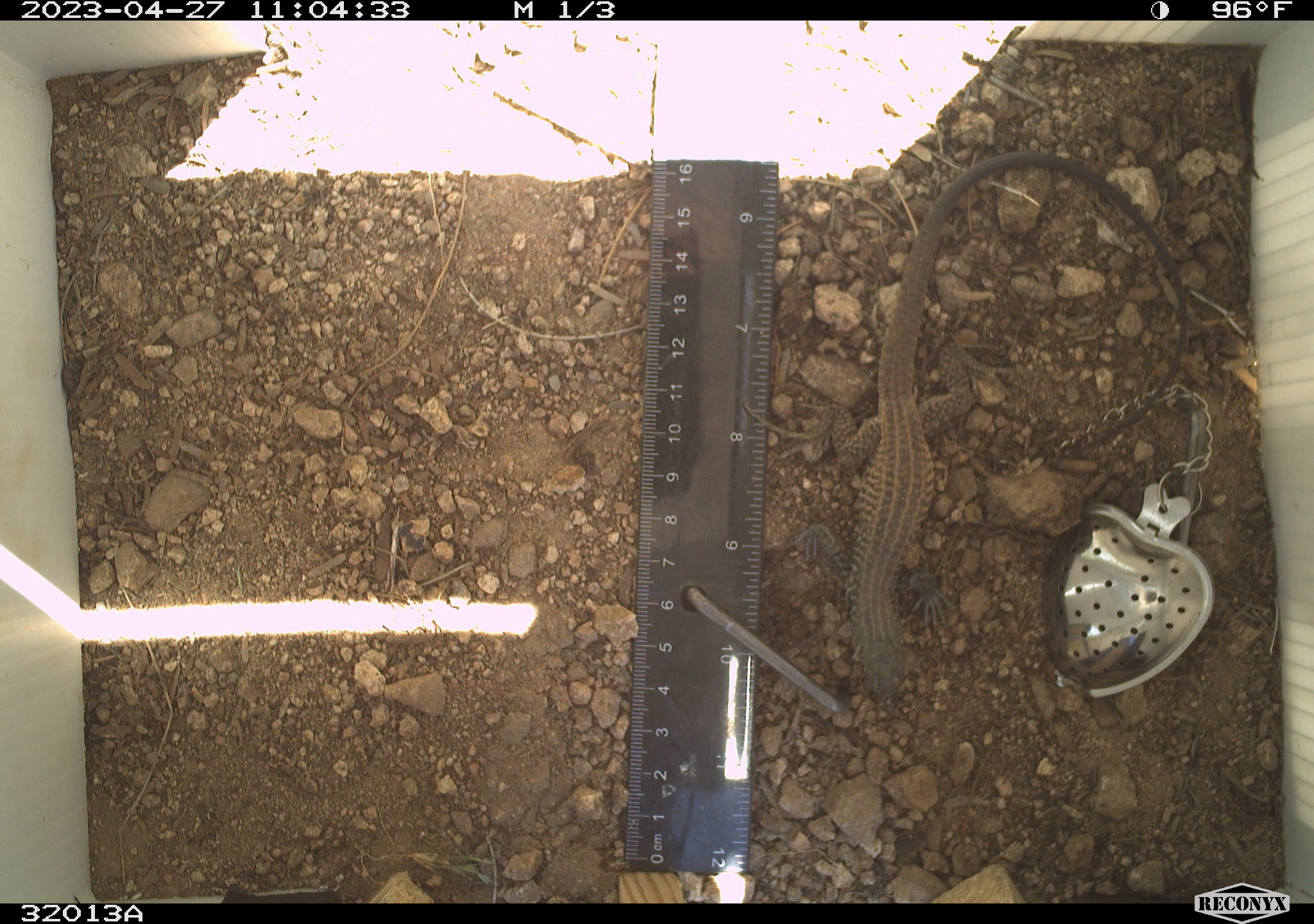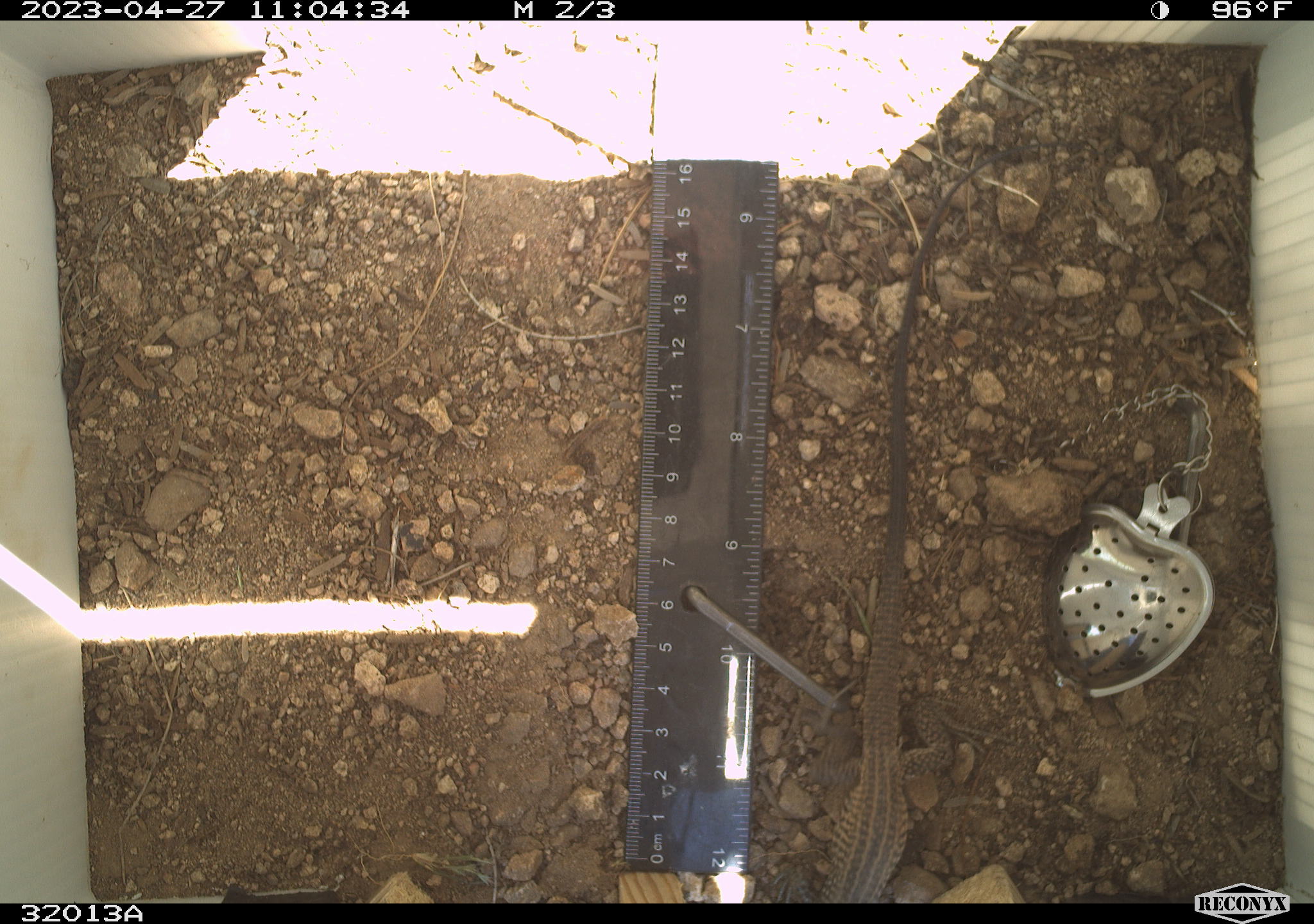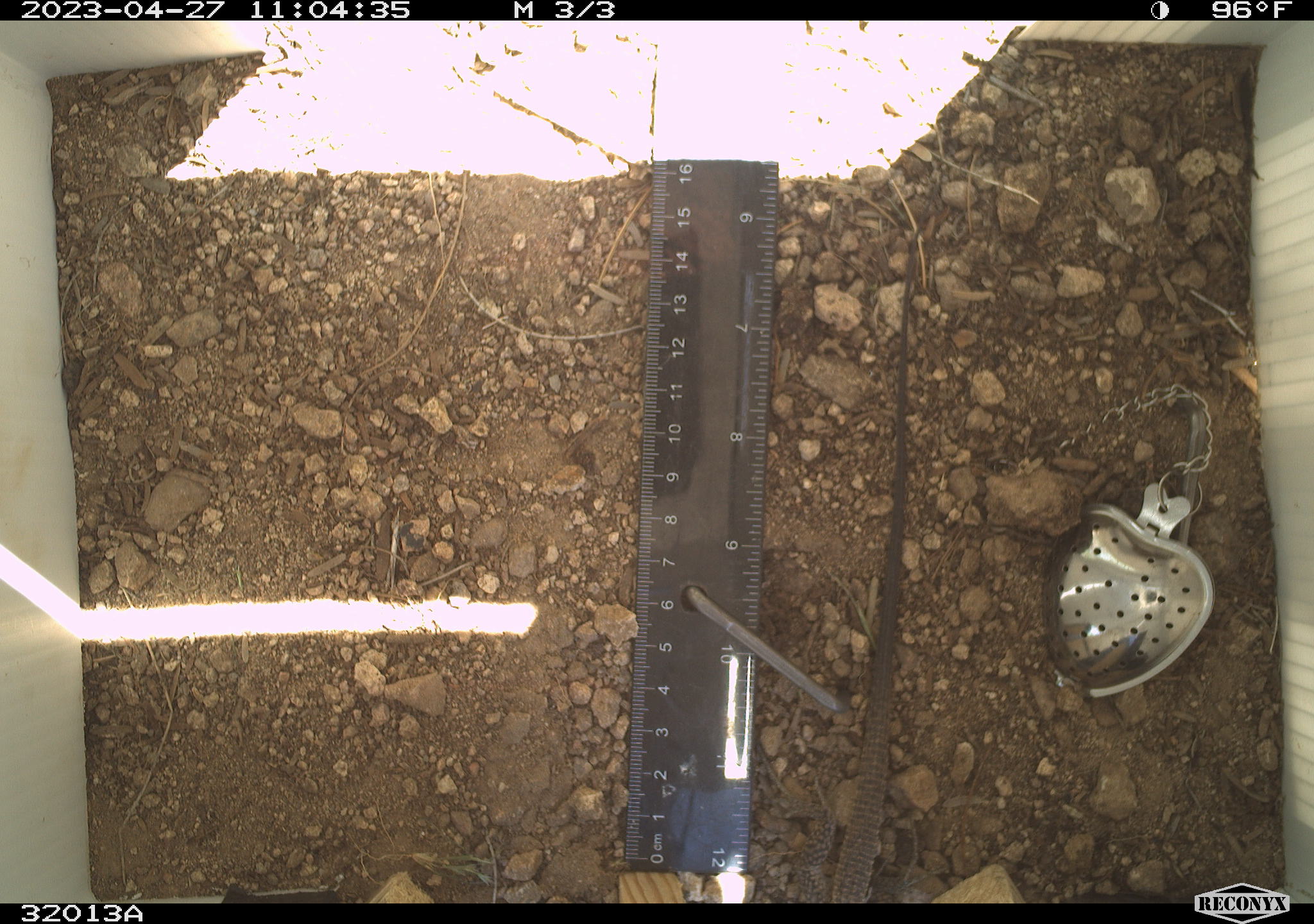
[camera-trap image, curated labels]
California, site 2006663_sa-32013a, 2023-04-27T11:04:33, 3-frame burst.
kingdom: Animalia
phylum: Chordata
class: Reptilia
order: Squamata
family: Teiidae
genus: Aspidoscelis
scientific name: Aspidoscelis tigris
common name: western whiptail